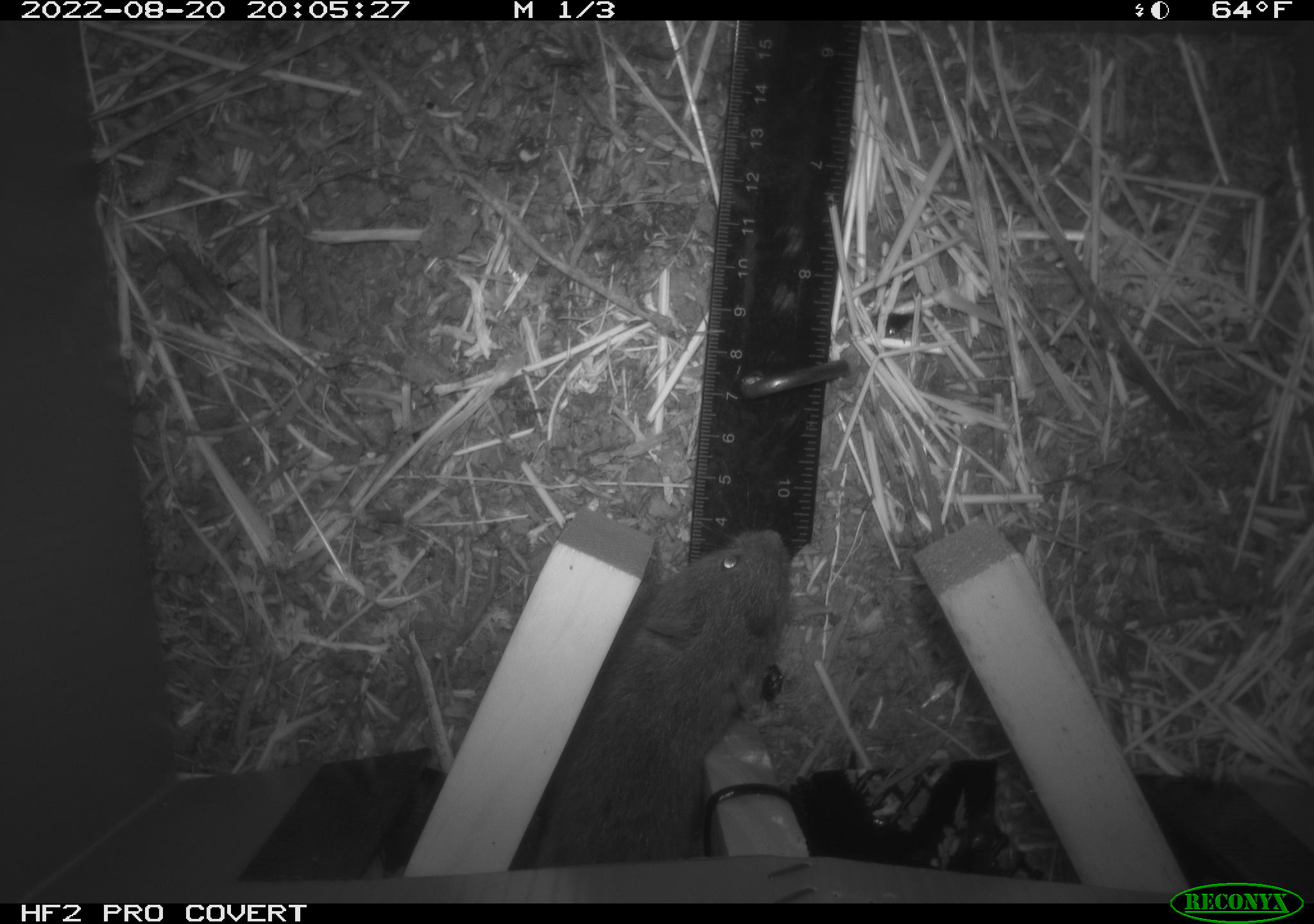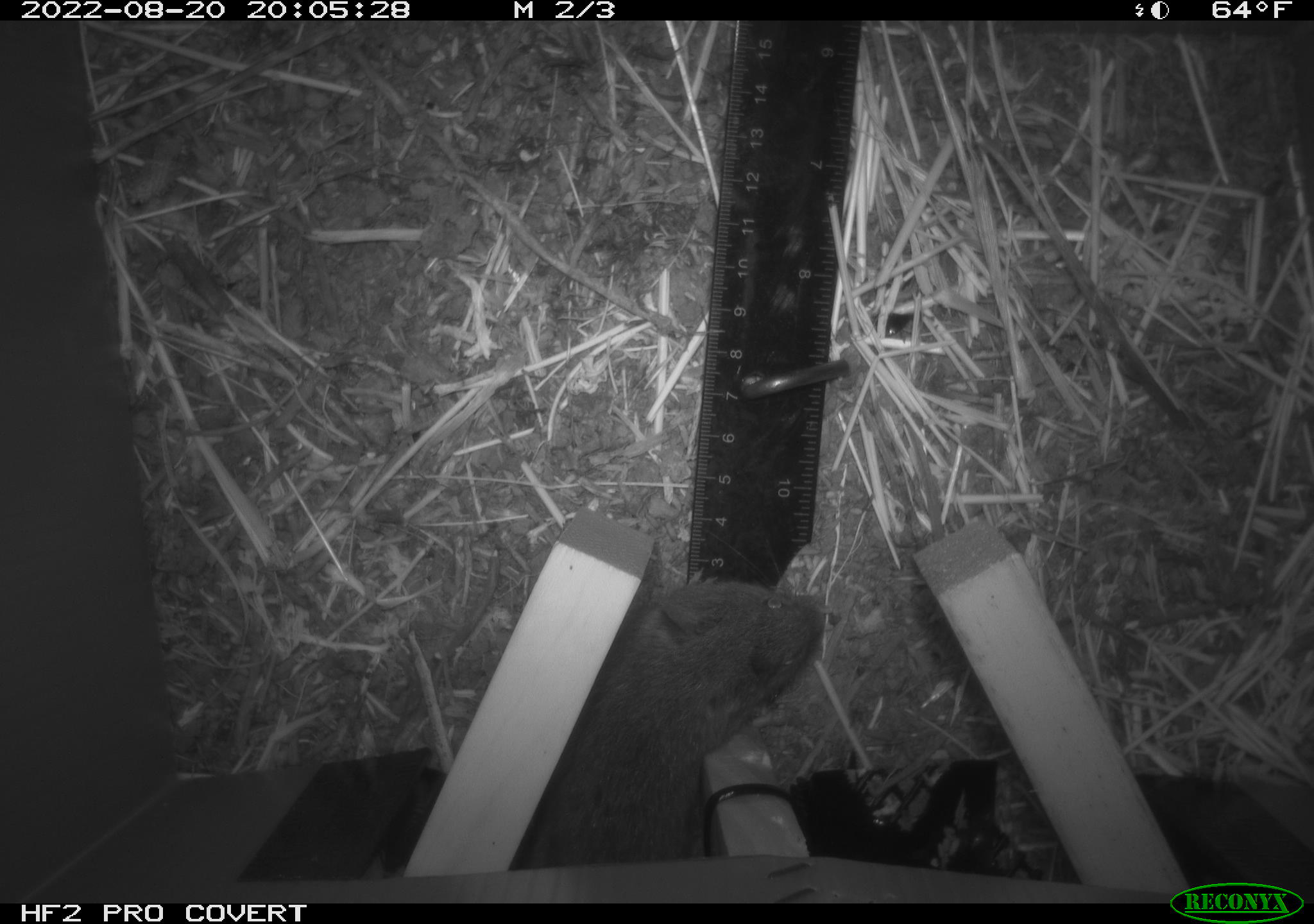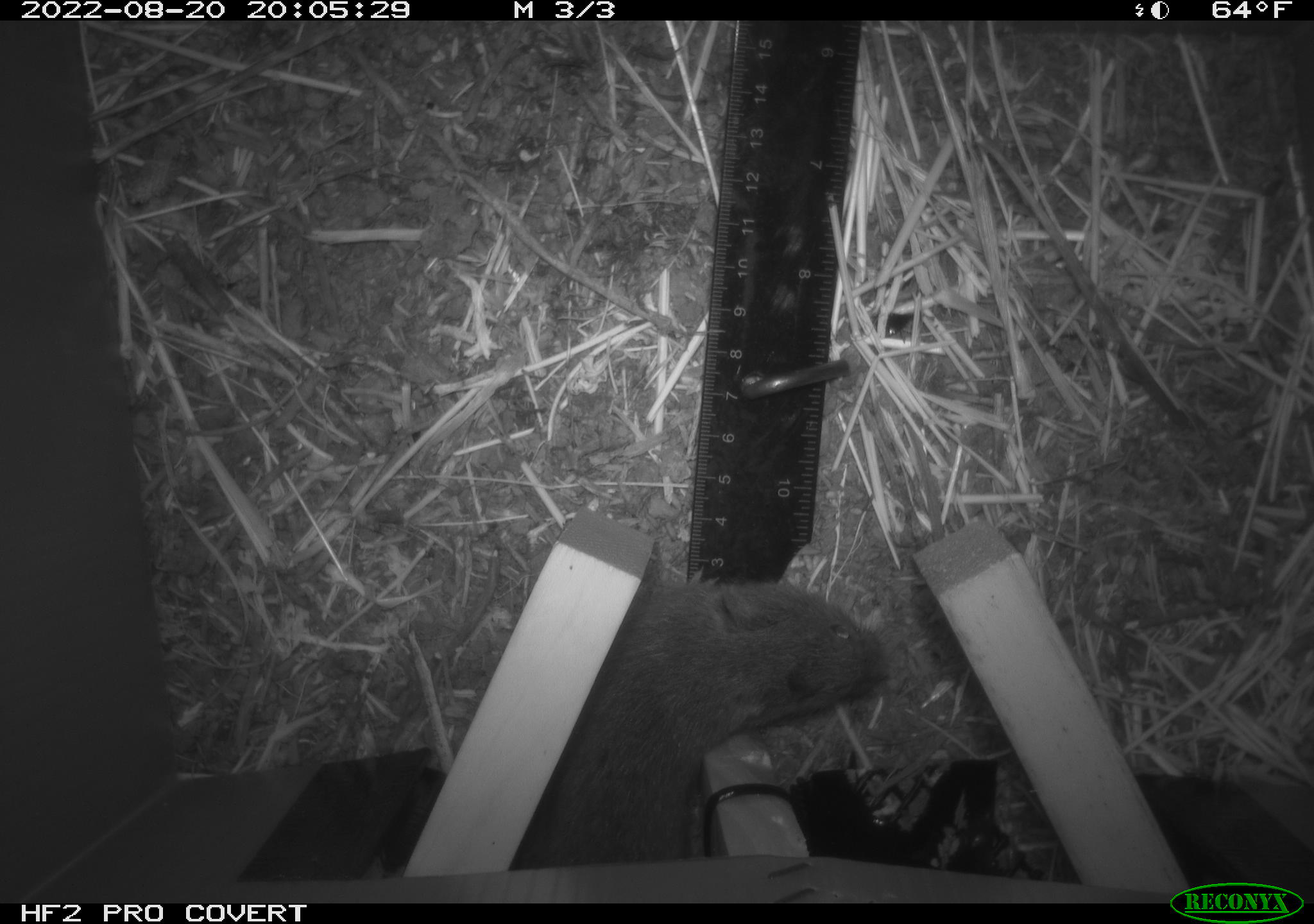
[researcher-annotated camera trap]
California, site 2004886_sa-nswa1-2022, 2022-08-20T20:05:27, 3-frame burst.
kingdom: Animalia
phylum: Chordata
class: Mammalia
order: Rodentia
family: Cricetidae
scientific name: Cricetidae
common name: hamsters, voles, lemmings, and allies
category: cricetidae family